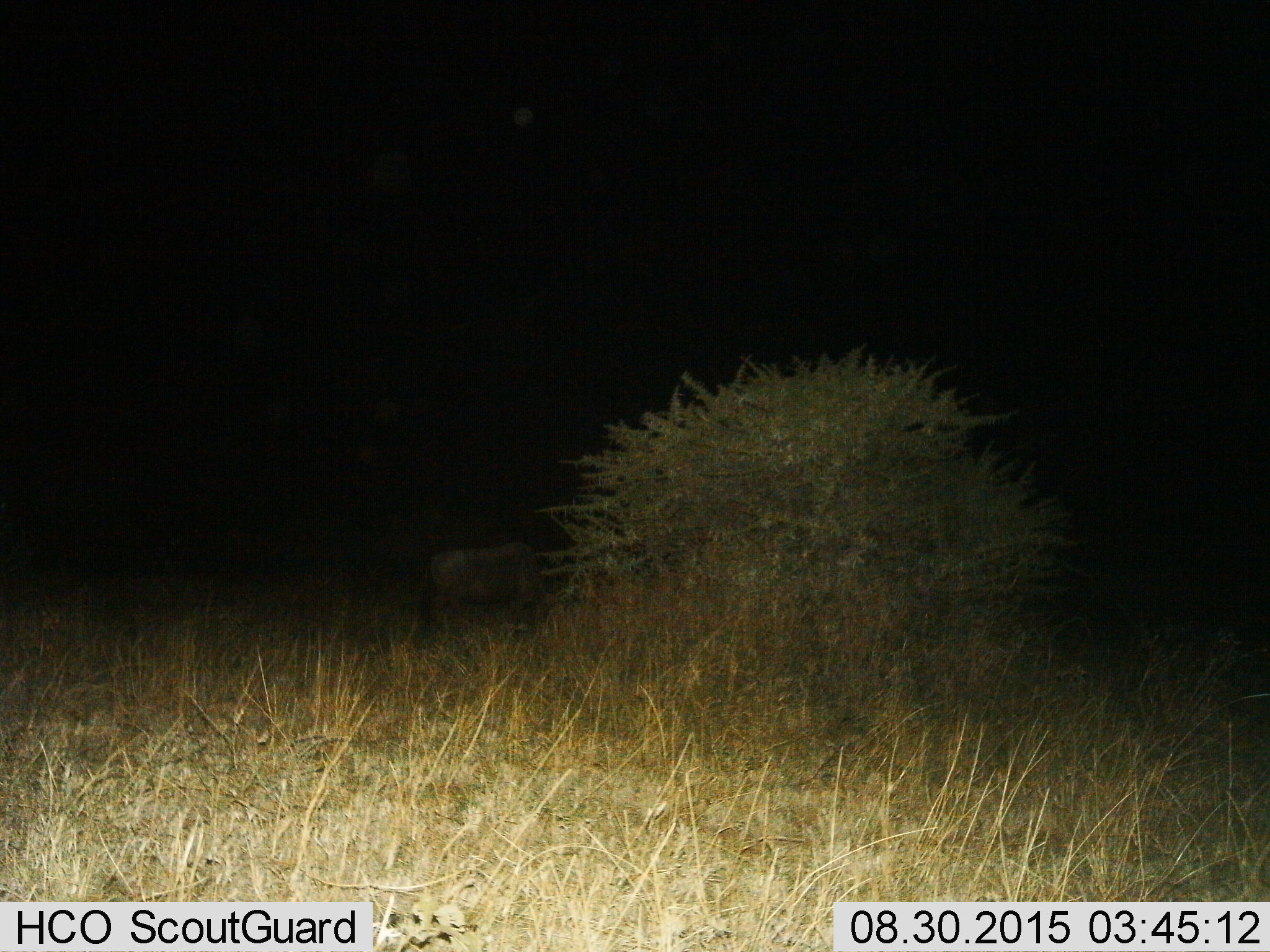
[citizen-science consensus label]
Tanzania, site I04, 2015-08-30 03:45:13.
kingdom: Animalia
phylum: Chordata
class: Mammalia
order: Artiodactyla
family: Bovidae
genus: Connochaetes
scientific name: Connochaetes taurinus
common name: blue wildebeest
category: wildebeest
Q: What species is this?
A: Wildebeest (blue wildebeest) (Connochaetes taurinus).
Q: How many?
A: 1.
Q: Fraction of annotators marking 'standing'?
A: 50%.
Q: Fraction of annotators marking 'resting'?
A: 0%.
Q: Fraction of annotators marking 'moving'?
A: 0%.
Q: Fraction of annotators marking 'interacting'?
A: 0%.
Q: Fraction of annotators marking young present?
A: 0%.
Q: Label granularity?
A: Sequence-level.